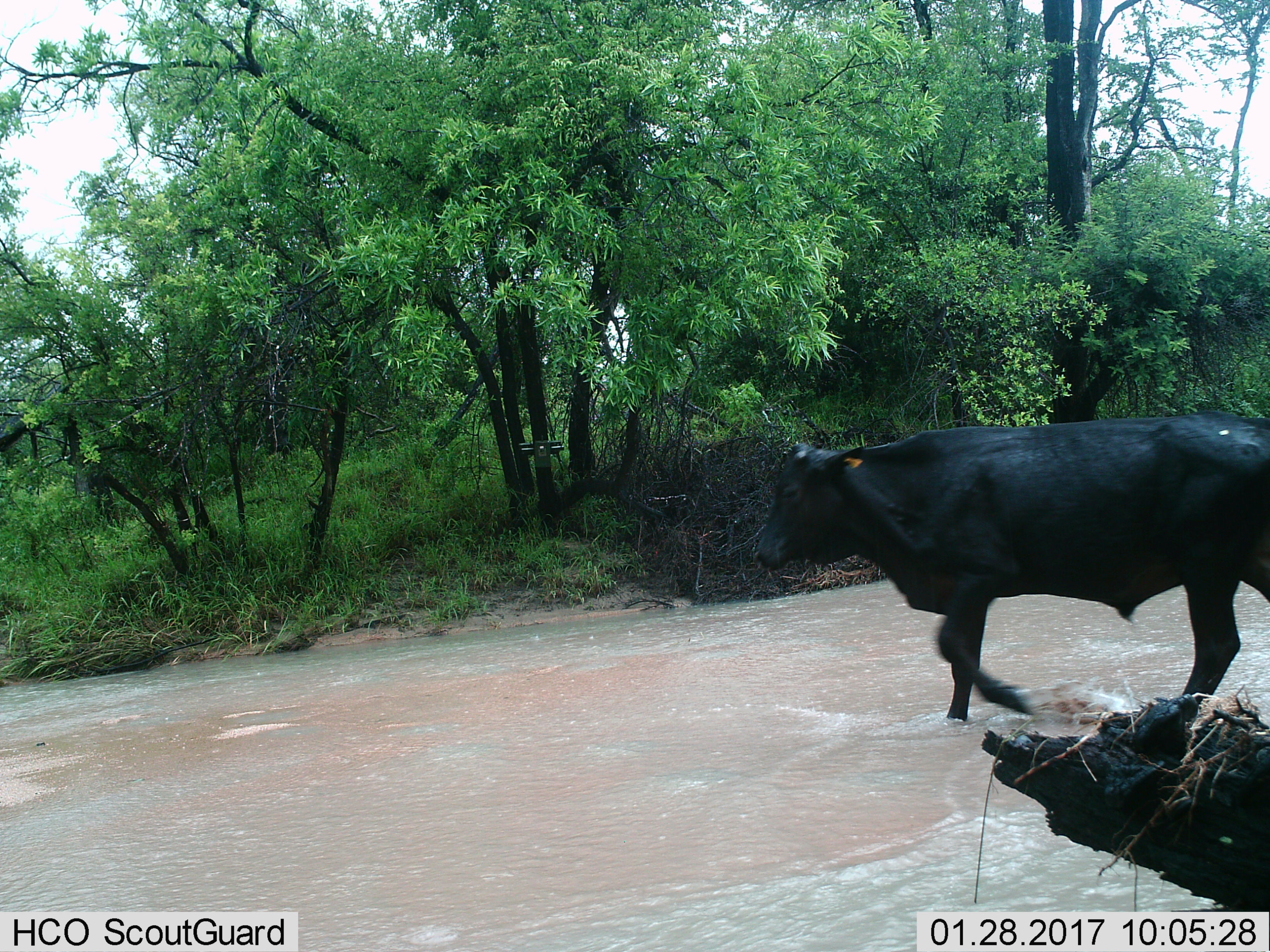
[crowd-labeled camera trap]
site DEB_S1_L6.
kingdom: Animalia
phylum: Chordata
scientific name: Vertebrata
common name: domestic animal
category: domesticanimal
Domesticanimal (domestic animal) (Vertebrata), count 1. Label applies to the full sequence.